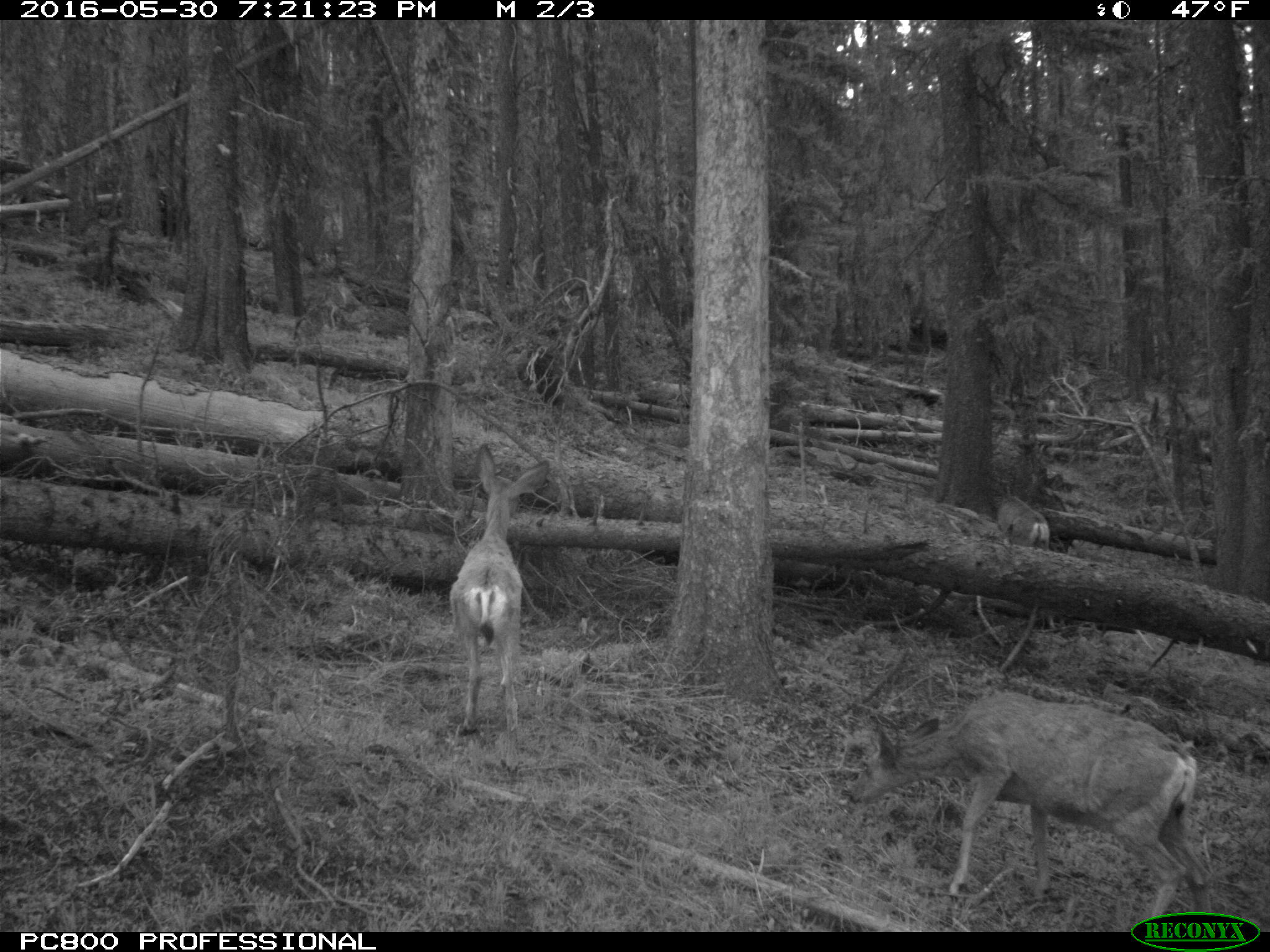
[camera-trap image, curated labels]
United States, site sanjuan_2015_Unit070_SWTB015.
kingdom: Animalia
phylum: Chordata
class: Mammalia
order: Artiodactyla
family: Cervidae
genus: Odocoileus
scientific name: Odocoileus hemionus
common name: mule deer